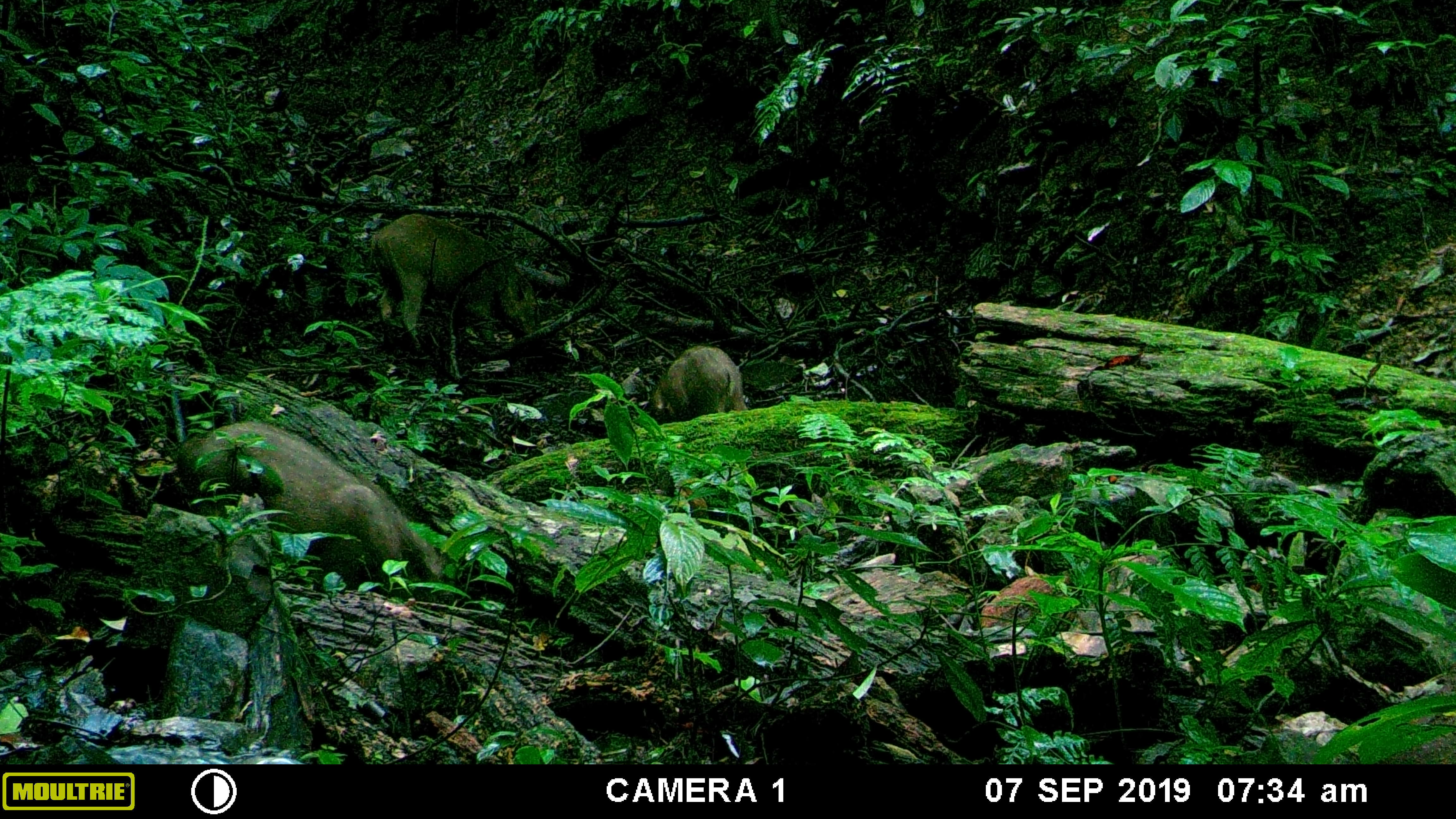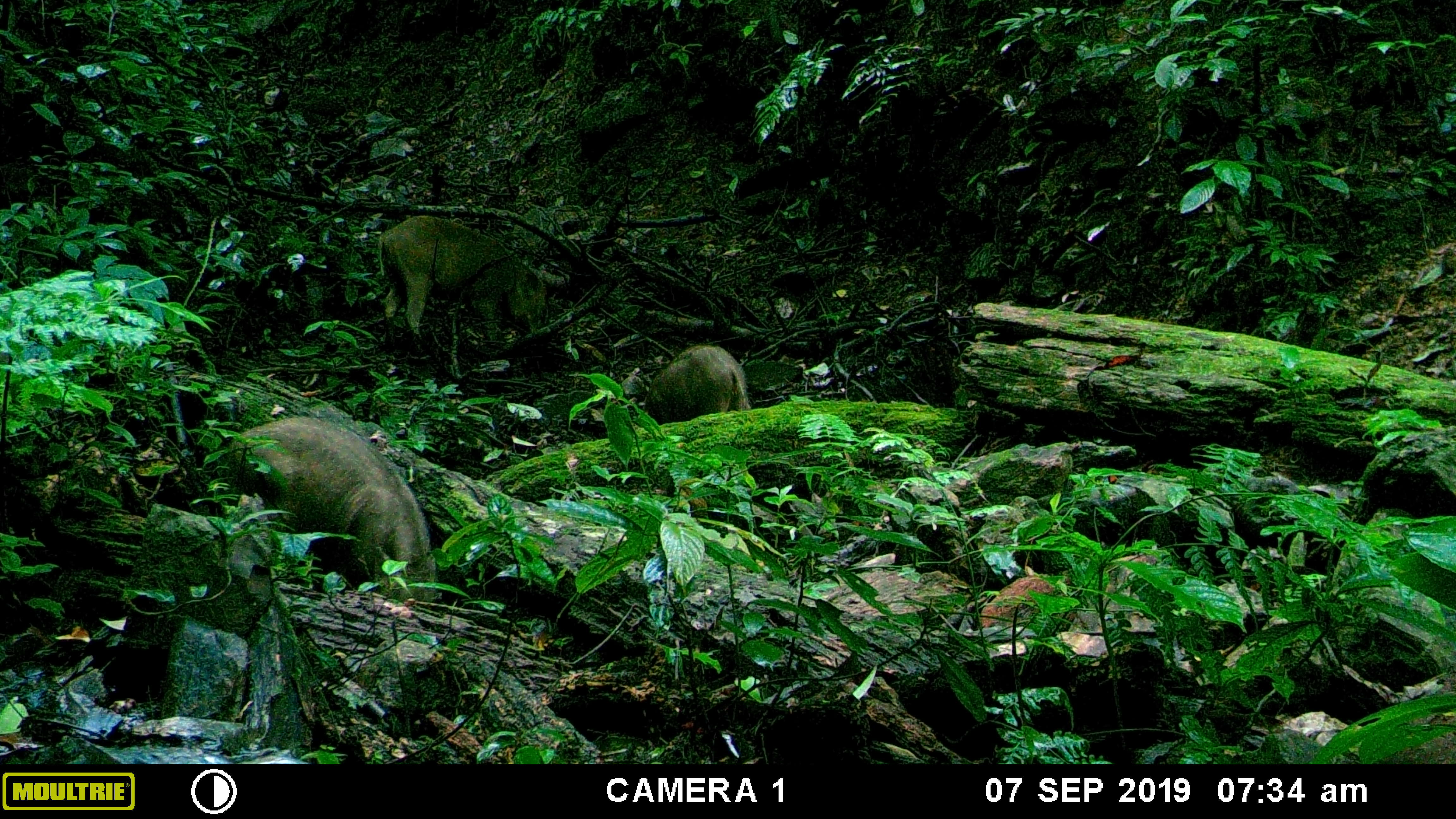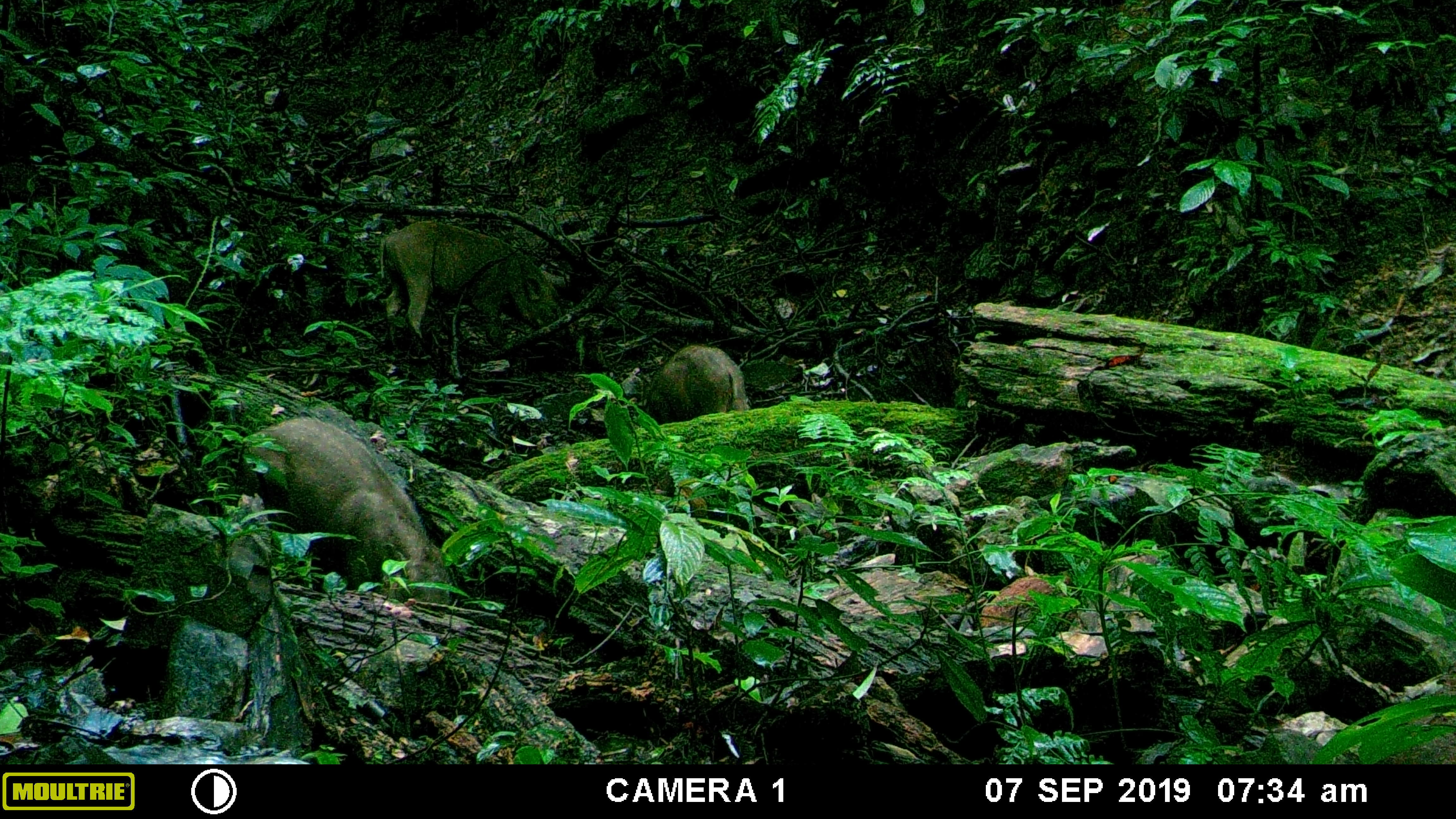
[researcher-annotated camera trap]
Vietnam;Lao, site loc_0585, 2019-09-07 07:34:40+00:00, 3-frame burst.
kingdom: Animalia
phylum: Chordata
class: Mammalia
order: Artiodactyla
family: Suidae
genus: Sus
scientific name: Sus scrofa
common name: eurasian wild pig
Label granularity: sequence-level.